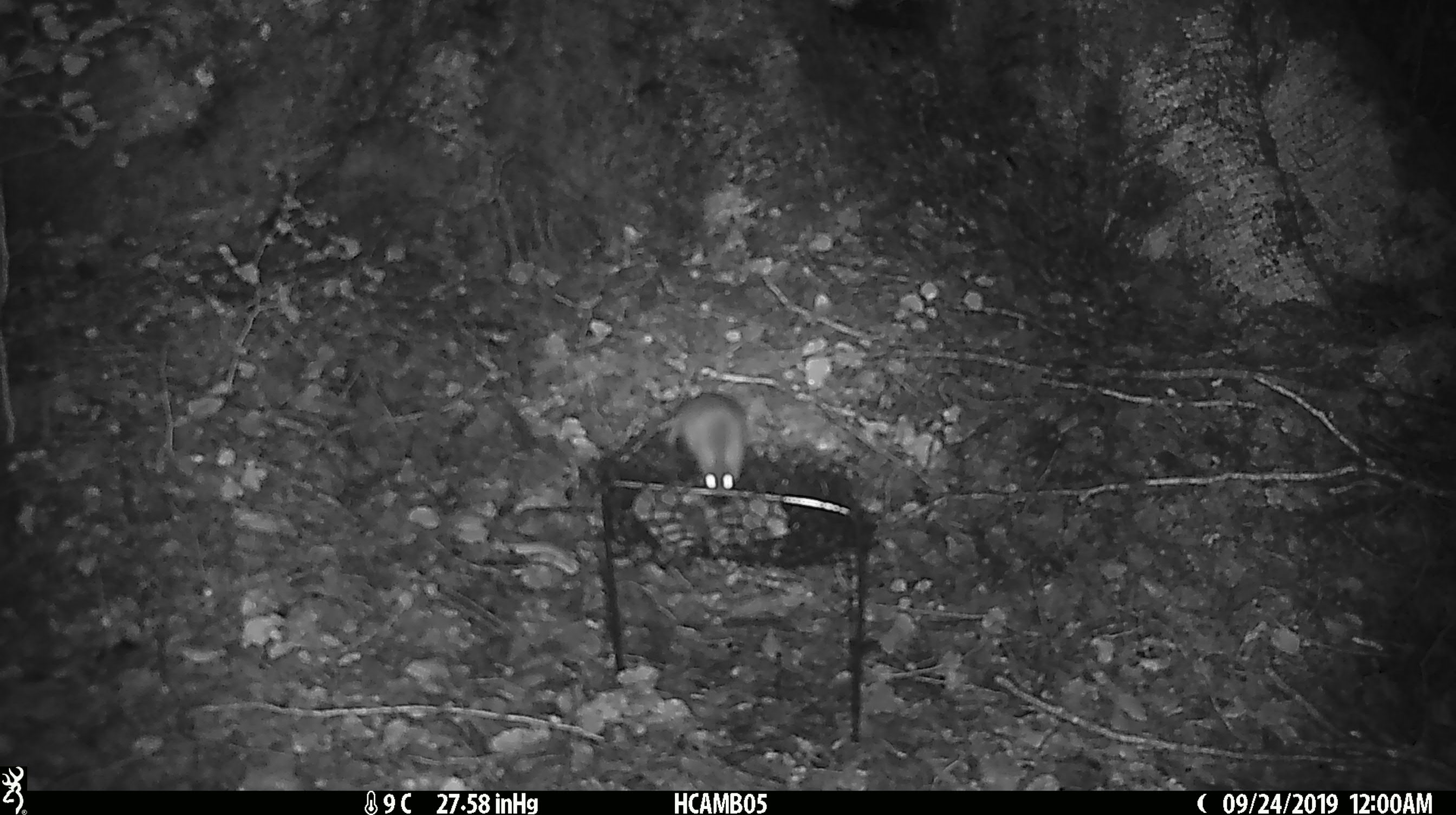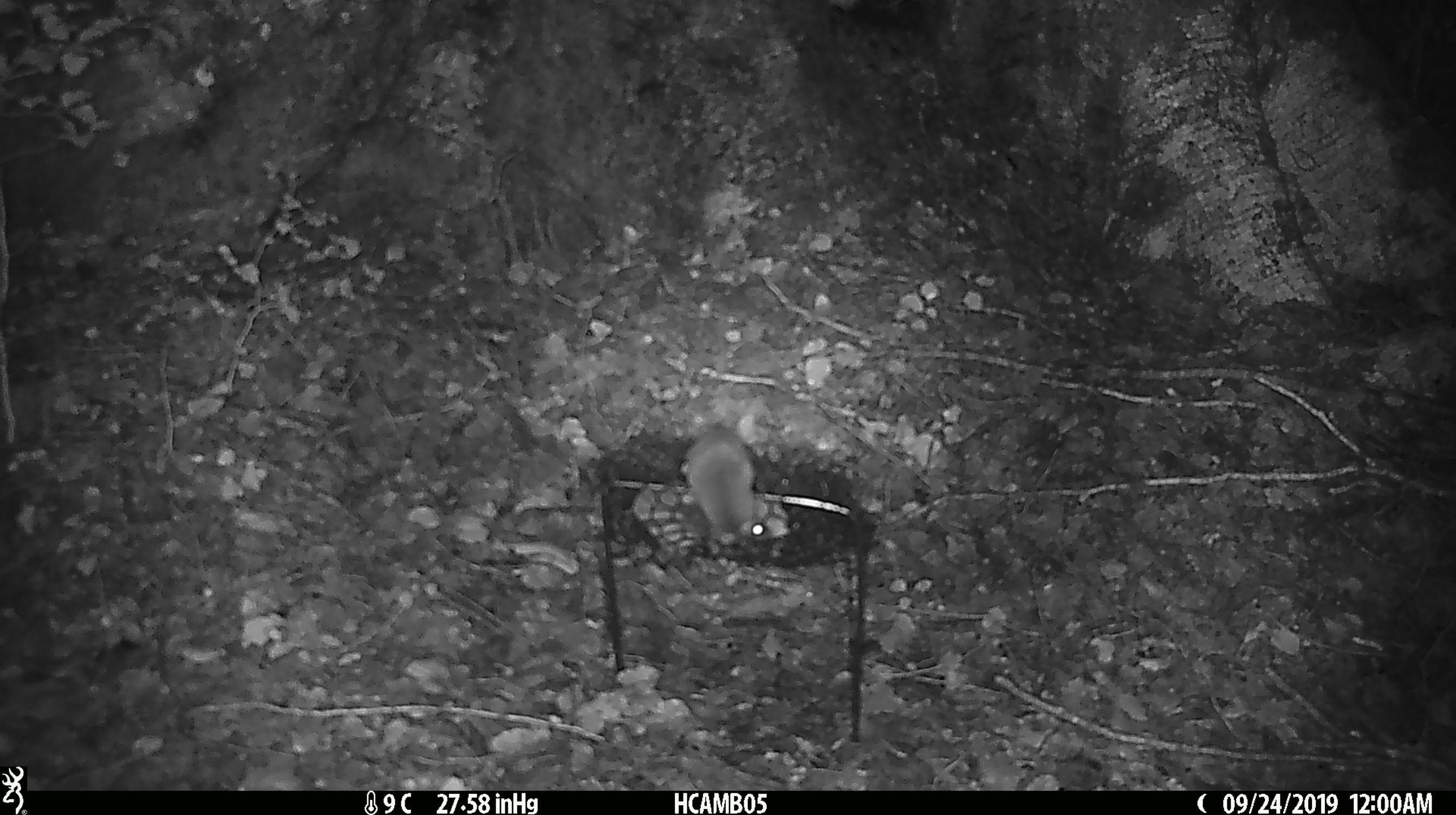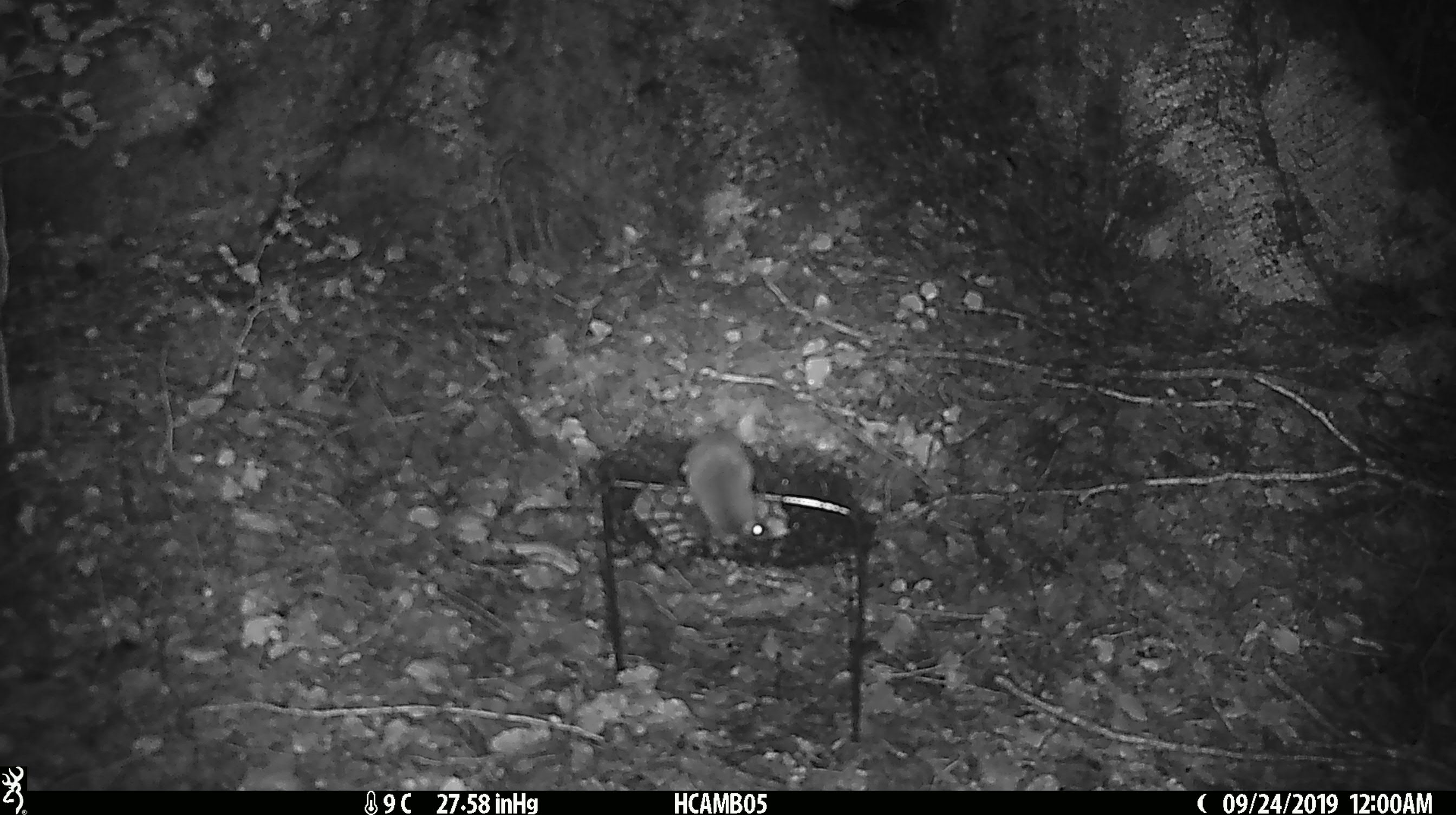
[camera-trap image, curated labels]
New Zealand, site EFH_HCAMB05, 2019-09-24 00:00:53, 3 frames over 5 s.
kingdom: Animalia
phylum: Chordata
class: Mammalia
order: Rodentia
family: Muridae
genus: Mus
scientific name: Mus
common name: mouse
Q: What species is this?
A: Mouse (Mus).